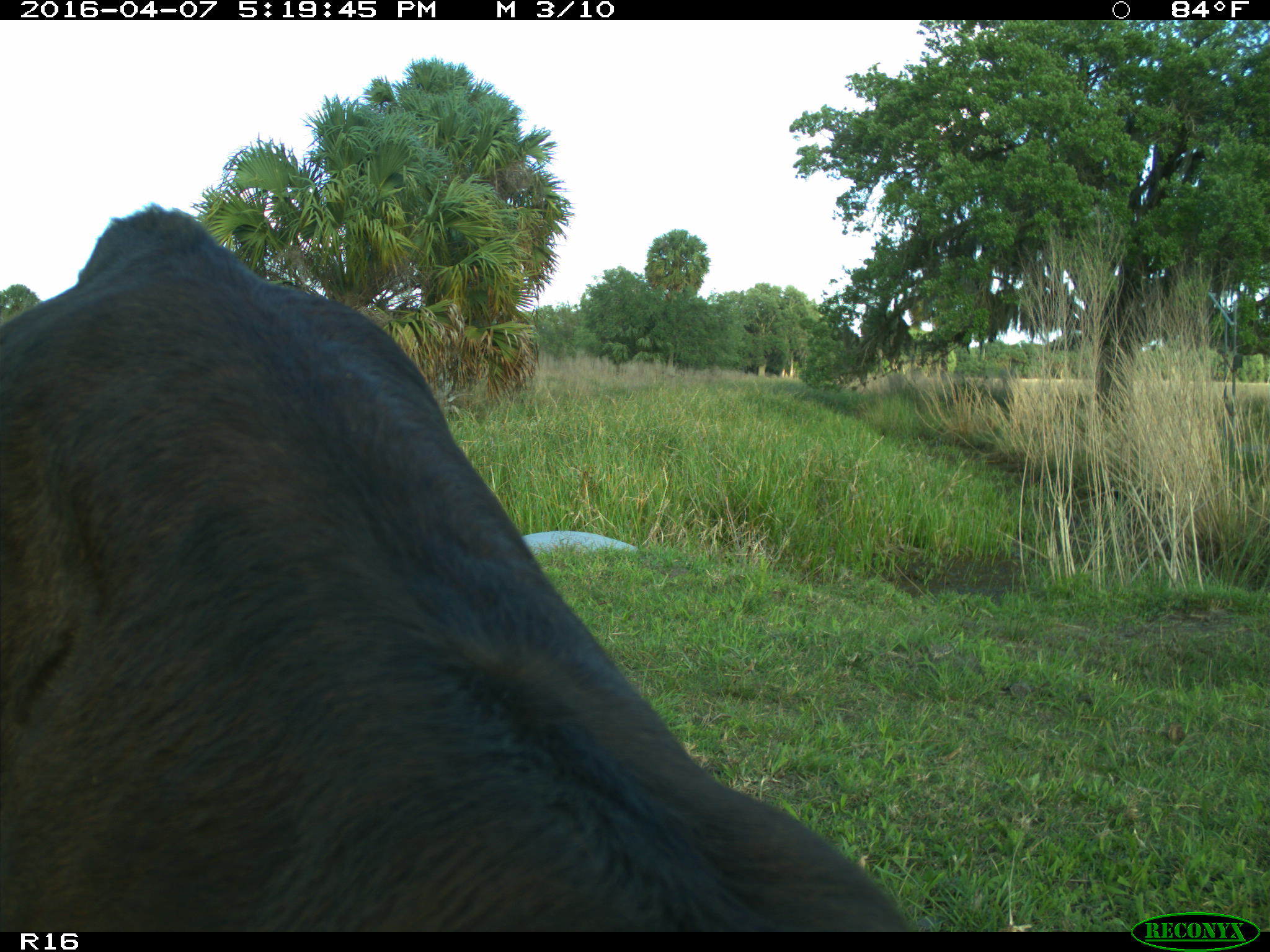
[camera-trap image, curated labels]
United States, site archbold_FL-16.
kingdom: Animalia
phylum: Chordata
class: Mammalia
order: Artiodactyla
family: Bovidae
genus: Bos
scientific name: Bos taurus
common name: domestic cow